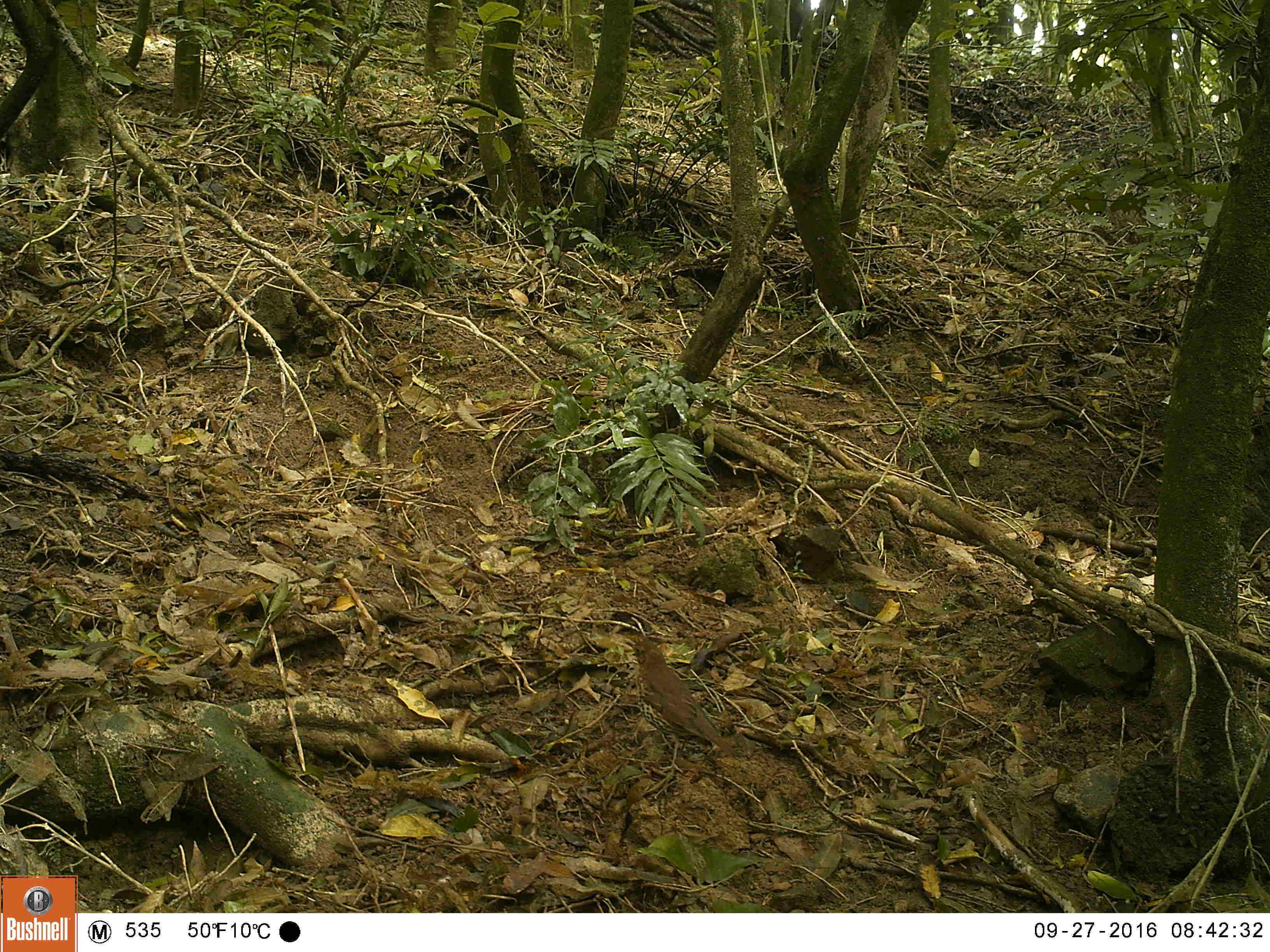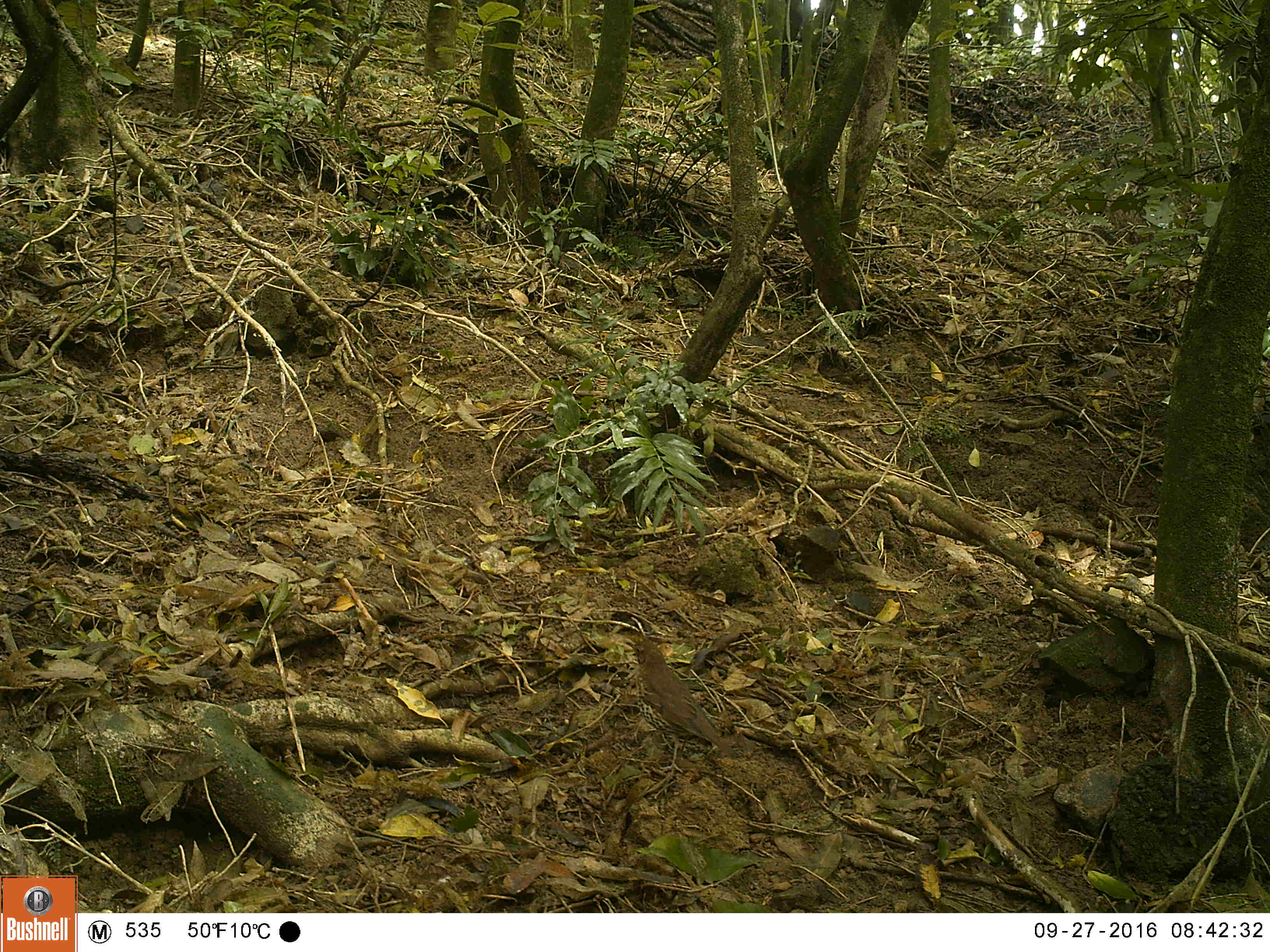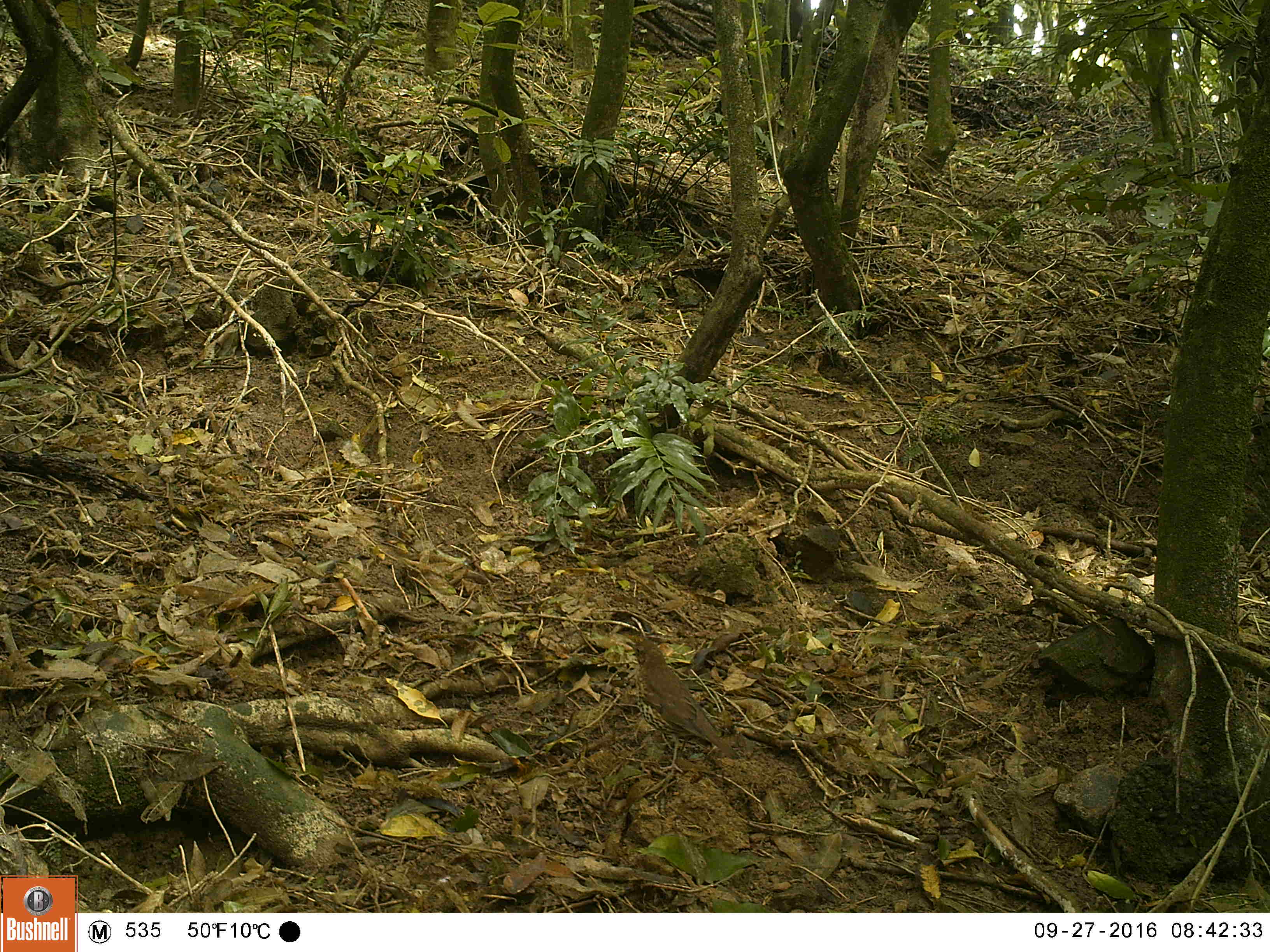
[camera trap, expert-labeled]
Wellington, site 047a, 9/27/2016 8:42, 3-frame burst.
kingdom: Animalia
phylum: Chordata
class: Aves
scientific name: Aves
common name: bird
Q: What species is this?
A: Bird (Aves).